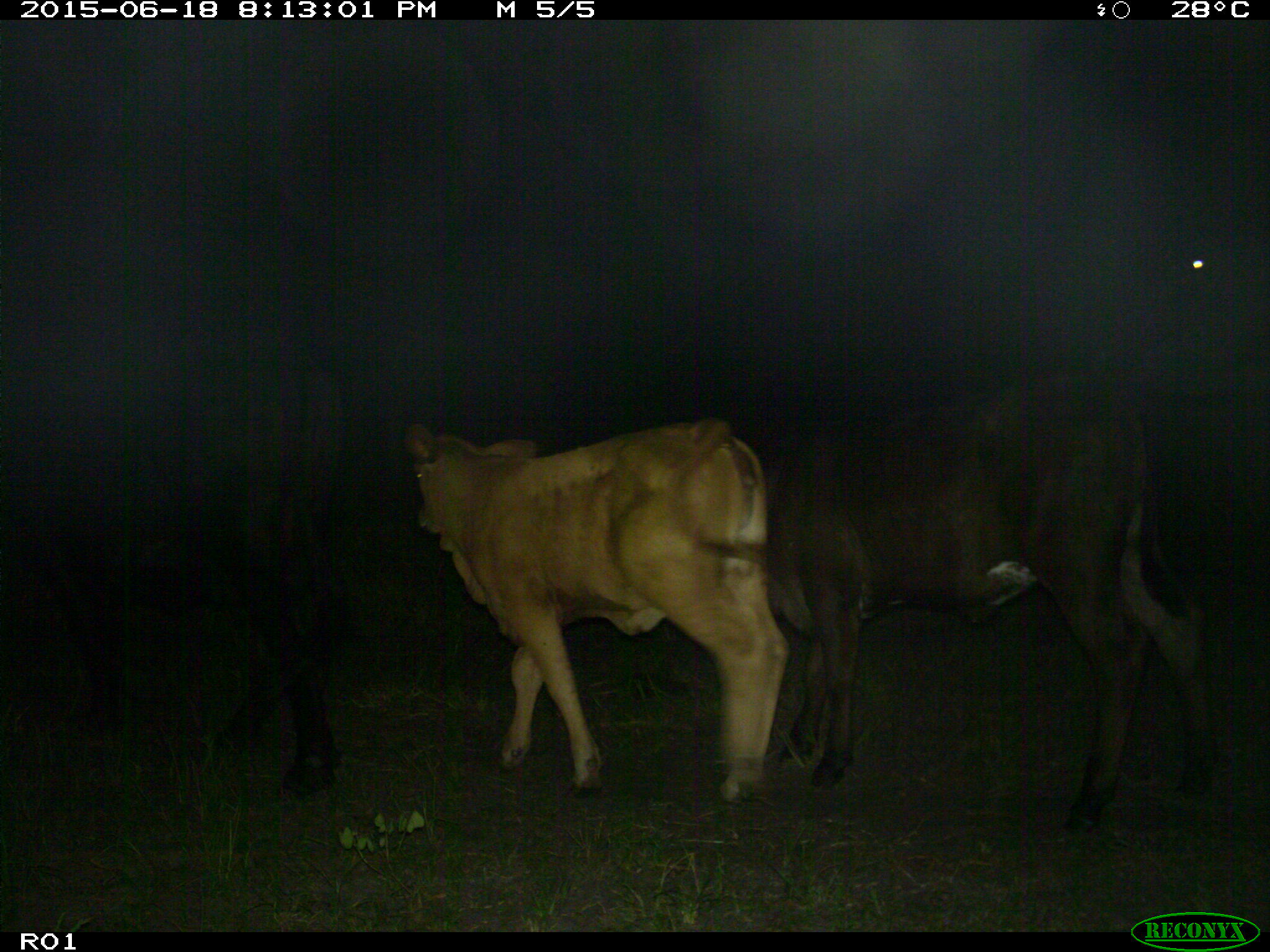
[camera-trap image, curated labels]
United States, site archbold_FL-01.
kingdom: Animalia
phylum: Chordata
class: Mammalia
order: Artiodactyla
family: Bovidae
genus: Bos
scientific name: Bos taurus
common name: domestic cow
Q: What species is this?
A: Bos taurus (domestic cow).